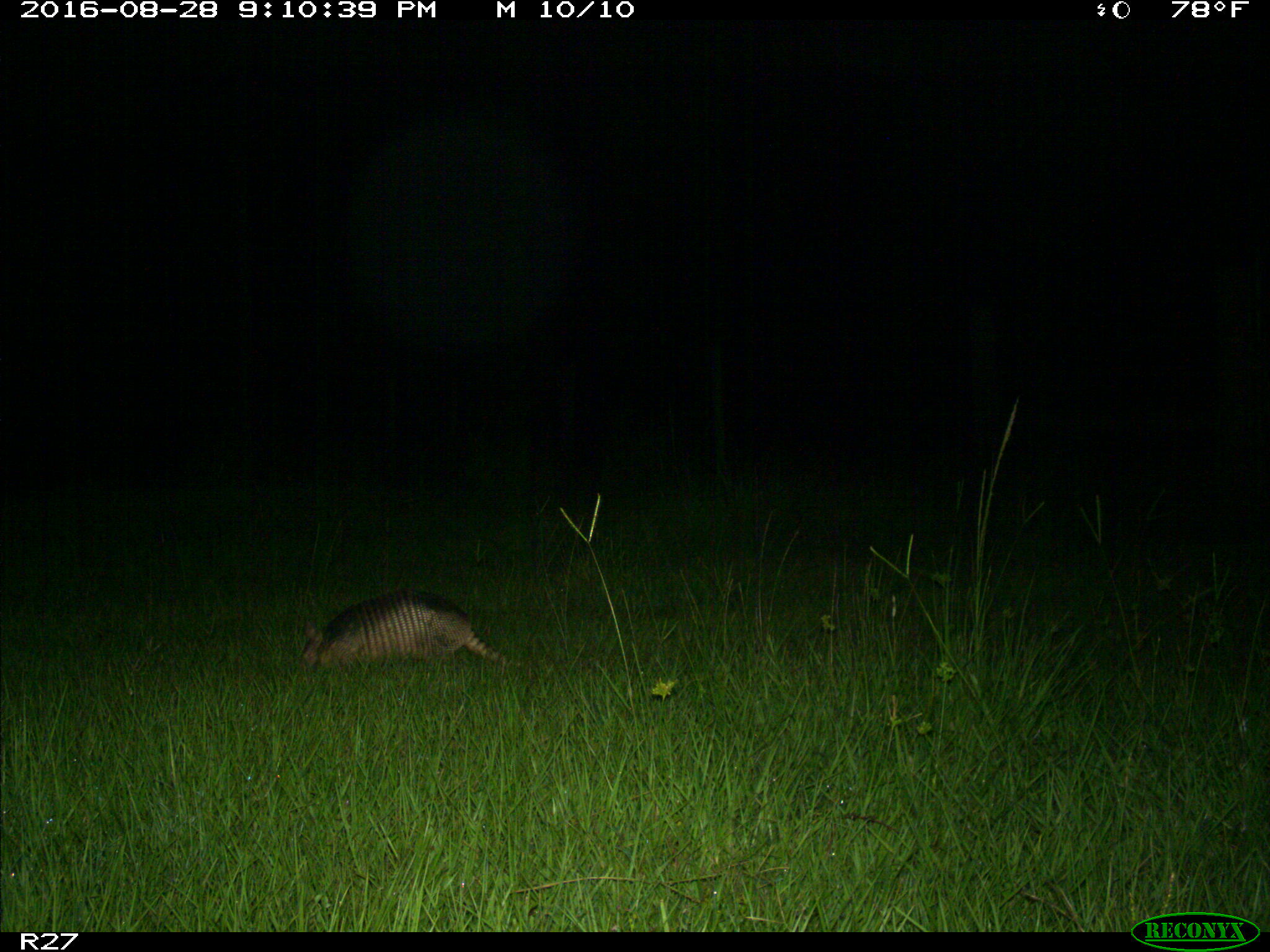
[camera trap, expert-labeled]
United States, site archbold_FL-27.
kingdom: Animalia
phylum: Chordata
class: Mammalia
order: Cingulata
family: Dasypodidae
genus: Dasypus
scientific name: Dasypus novemcinctus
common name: nine-banded armadillo